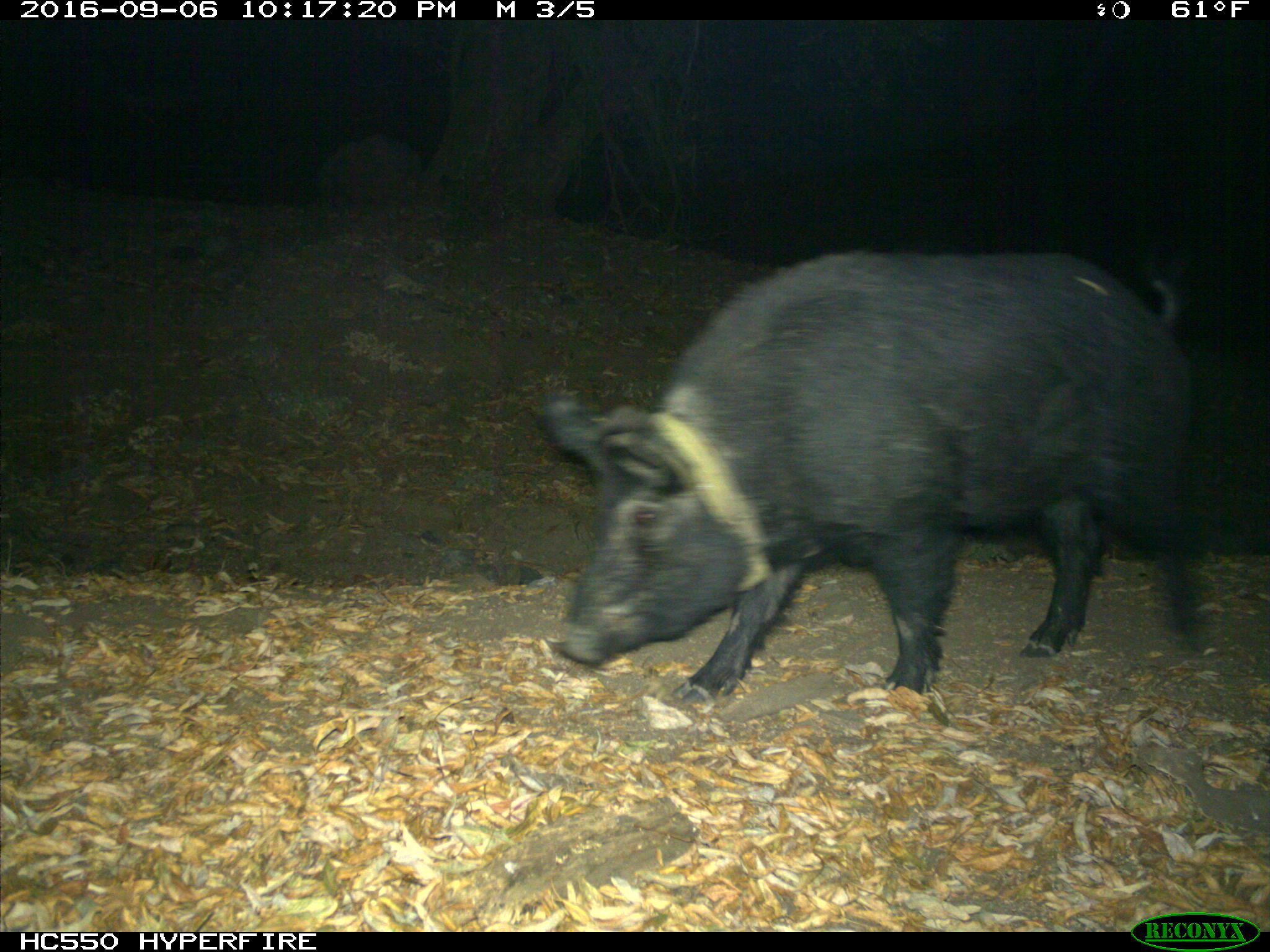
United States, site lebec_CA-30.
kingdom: Animalia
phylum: Chordata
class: Mammalia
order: Artiodactyla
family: Suidae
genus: Sus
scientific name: Sus scrofa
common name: wild boar